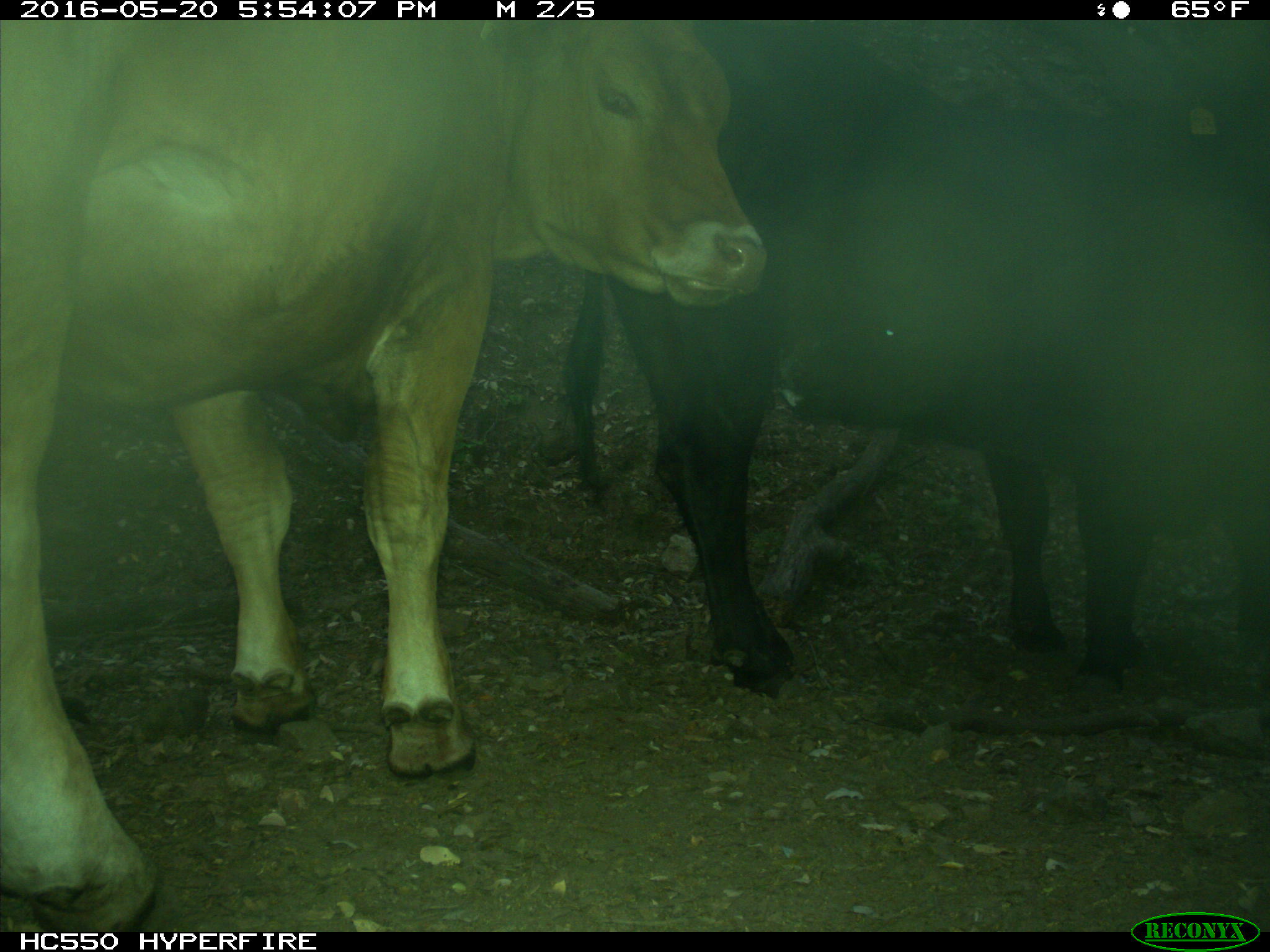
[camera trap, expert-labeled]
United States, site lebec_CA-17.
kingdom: Animalia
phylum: Chordata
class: Mammalia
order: Artiodactyla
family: Bovidae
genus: Bos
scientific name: Bos taurus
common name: domestic cow